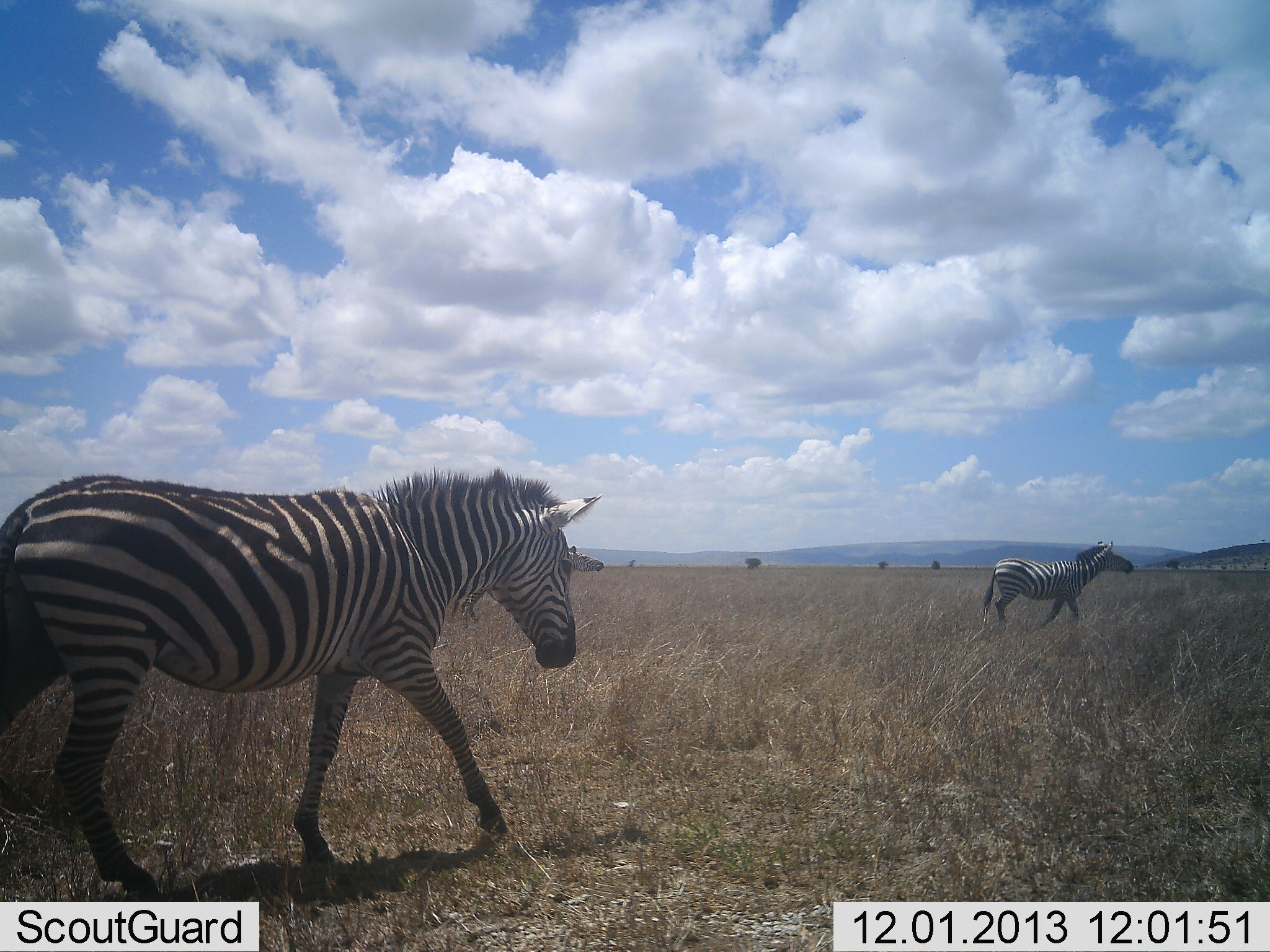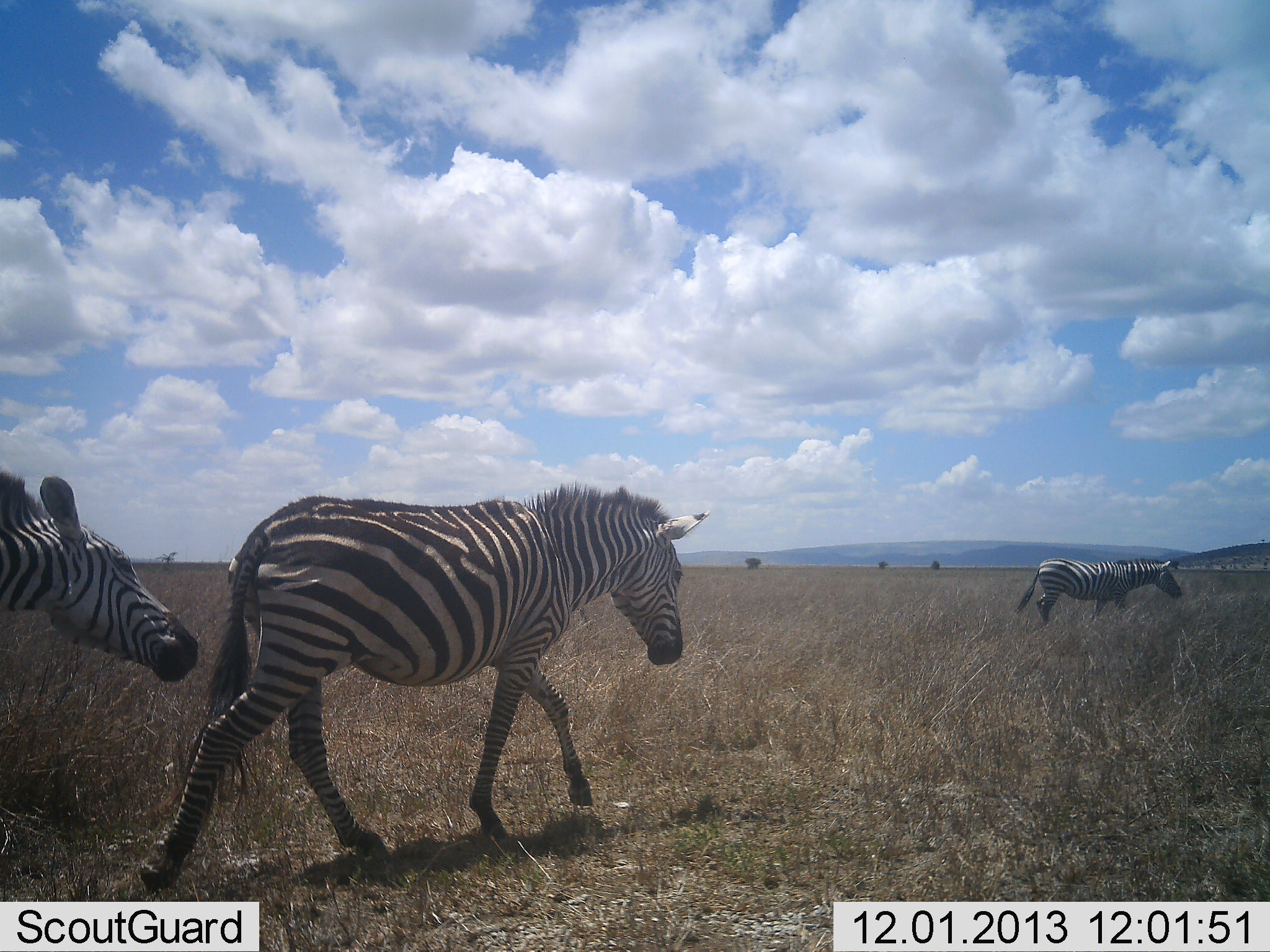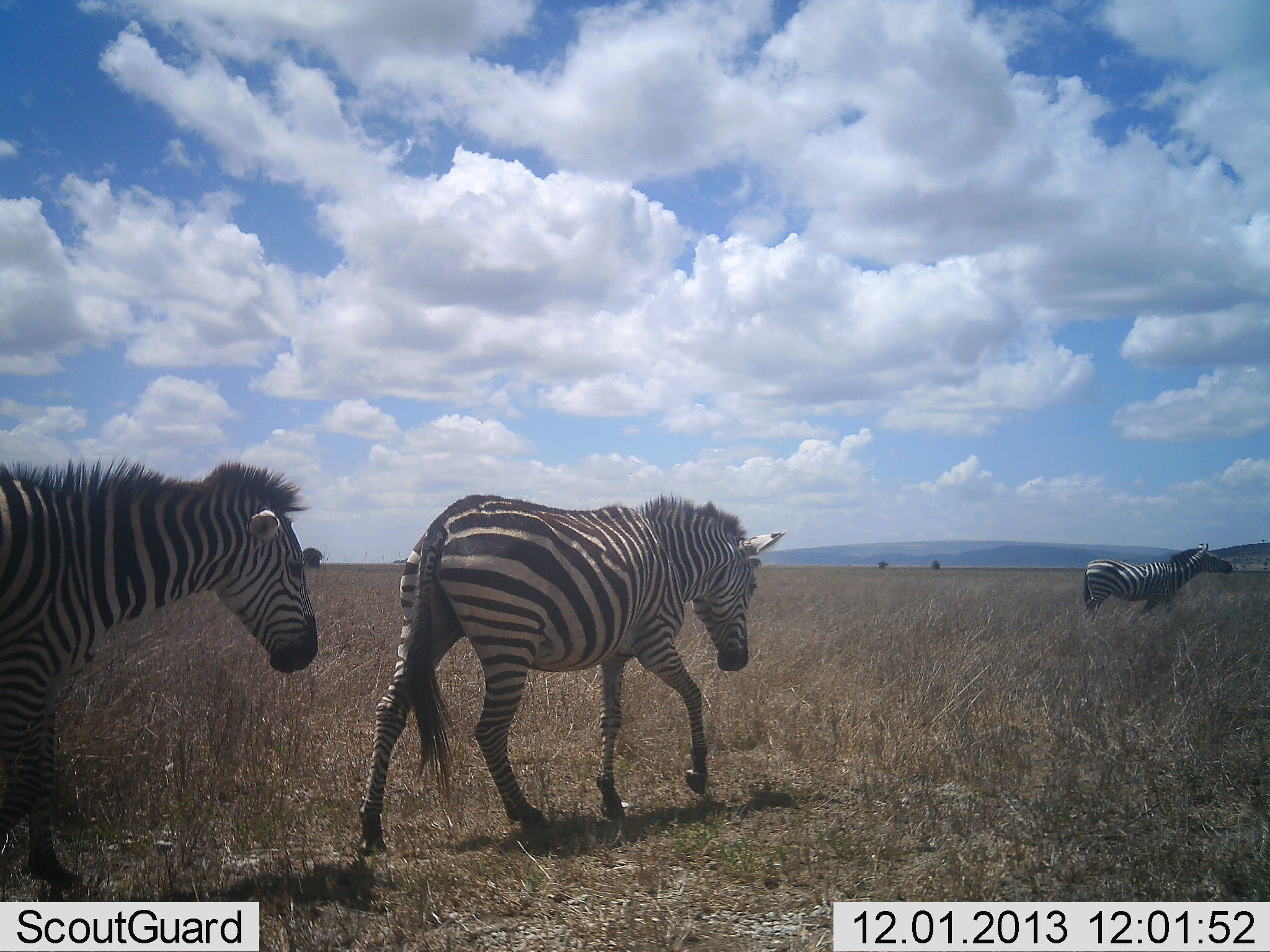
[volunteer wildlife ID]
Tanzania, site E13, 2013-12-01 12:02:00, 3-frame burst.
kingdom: Animalia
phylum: Chordata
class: Mammalia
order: Perissodactyla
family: Equidae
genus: Equus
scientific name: Equus quagga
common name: plains zebra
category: zebra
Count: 3.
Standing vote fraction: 0%.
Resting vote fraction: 0%.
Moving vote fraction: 100%.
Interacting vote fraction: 0%.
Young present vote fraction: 0%.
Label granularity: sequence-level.